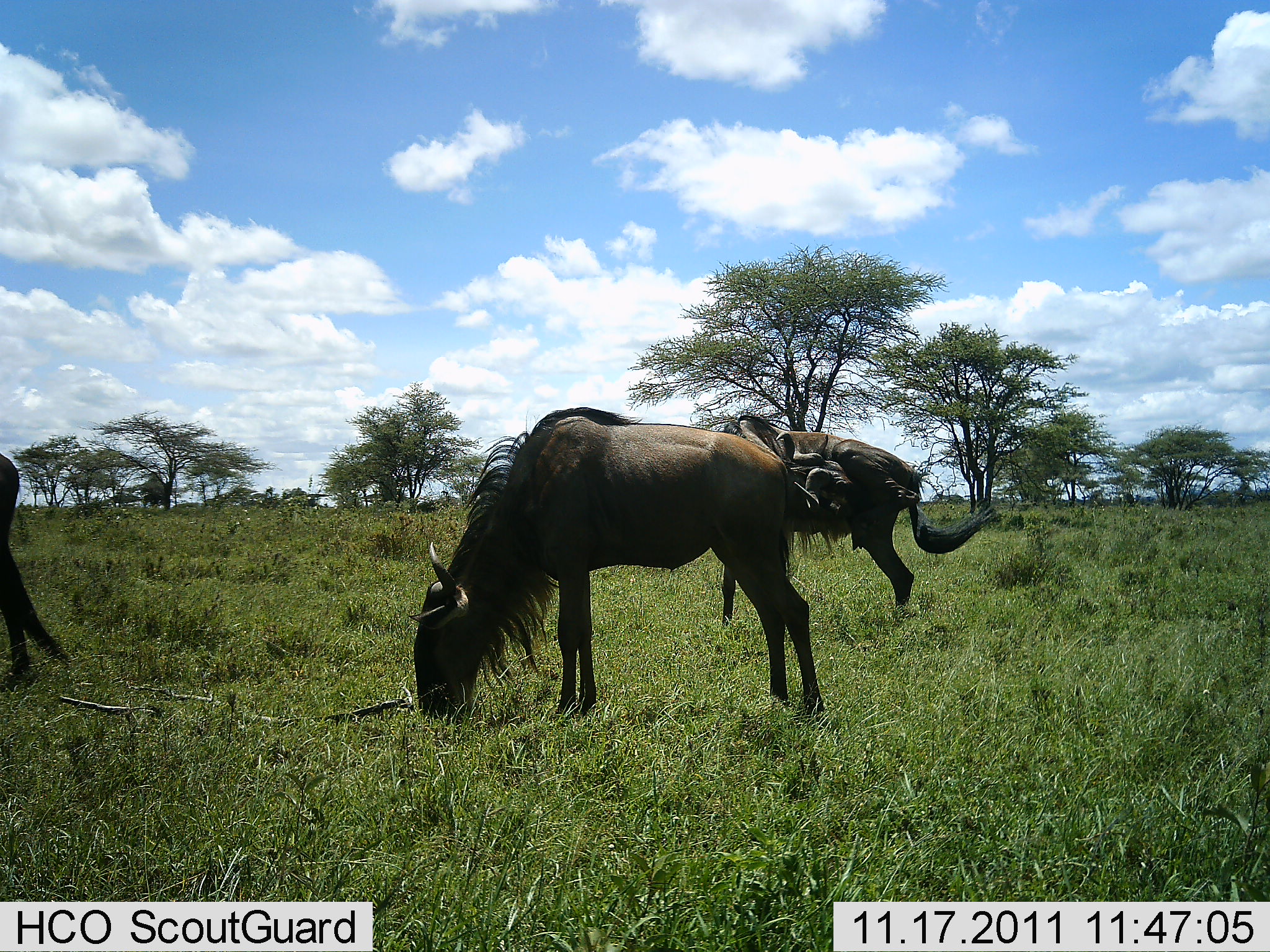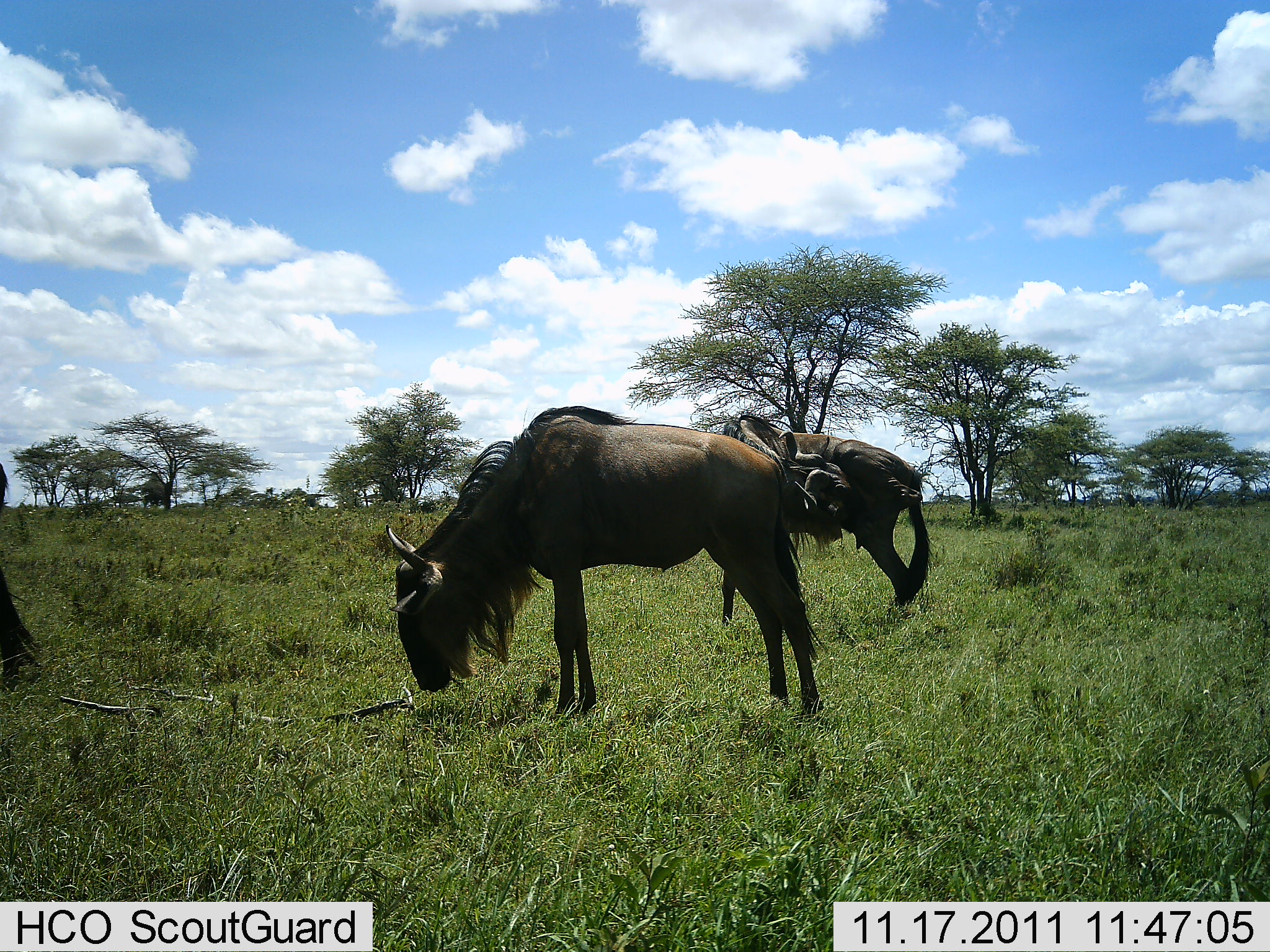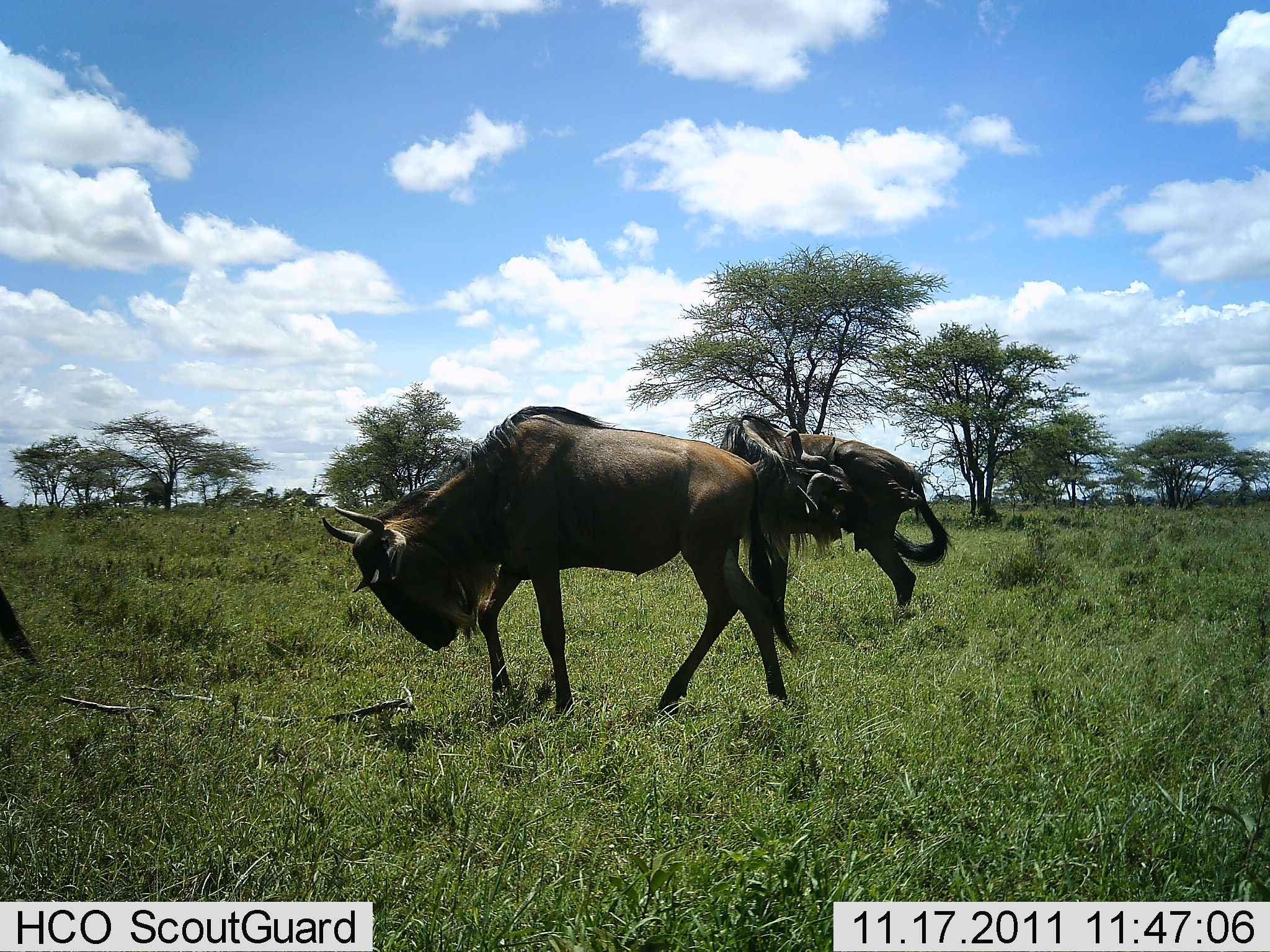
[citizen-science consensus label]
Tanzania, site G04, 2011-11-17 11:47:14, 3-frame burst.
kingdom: Animalia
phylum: Chordata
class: Mammalia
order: Artiodactyla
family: Bovidae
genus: Connochaetes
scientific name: Connochaetes taurinus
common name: blue wildebeest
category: wildebeest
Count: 3.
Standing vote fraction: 64%.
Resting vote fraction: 0%.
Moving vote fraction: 36%.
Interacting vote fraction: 0%.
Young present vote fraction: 0%.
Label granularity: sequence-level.